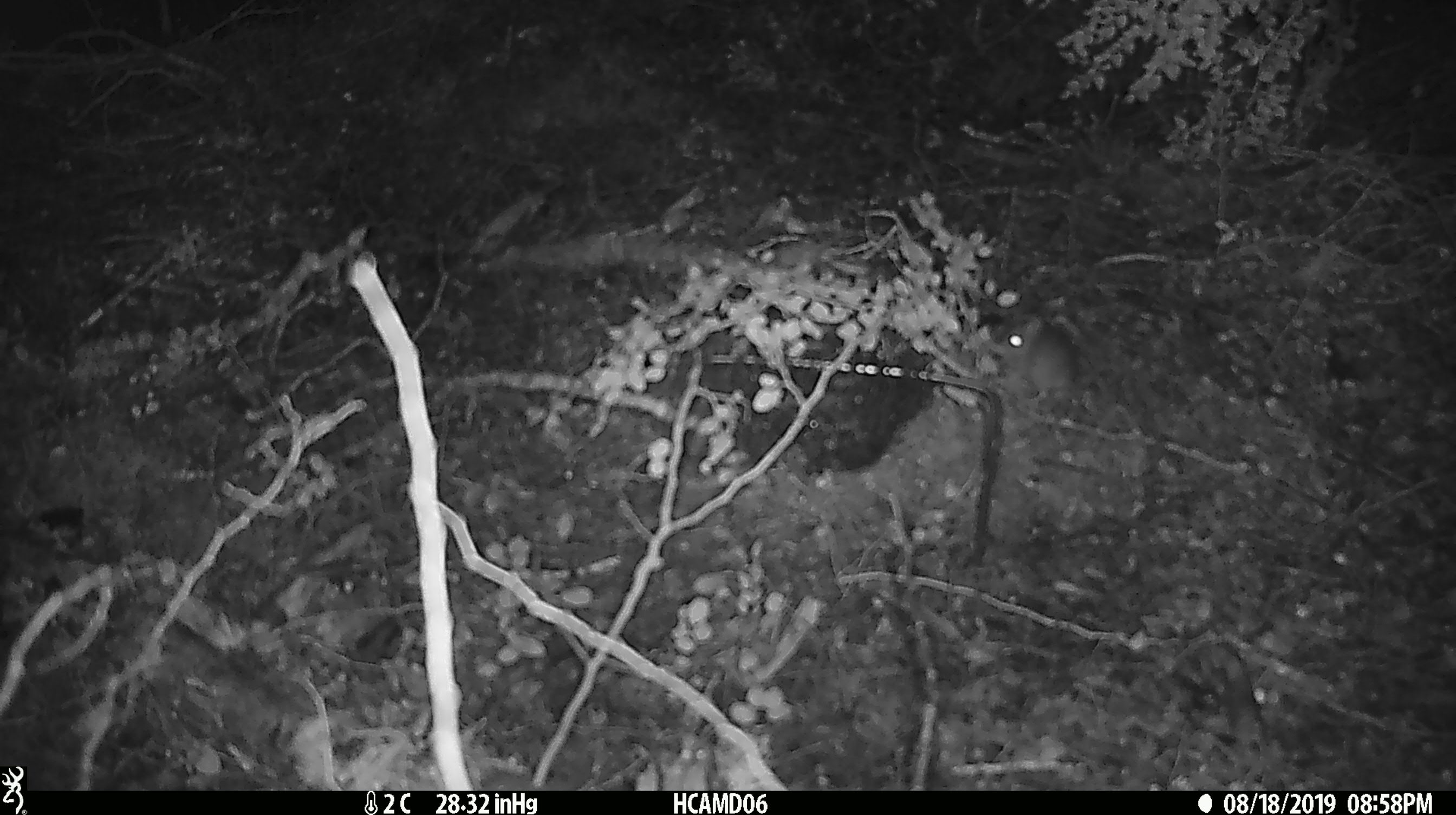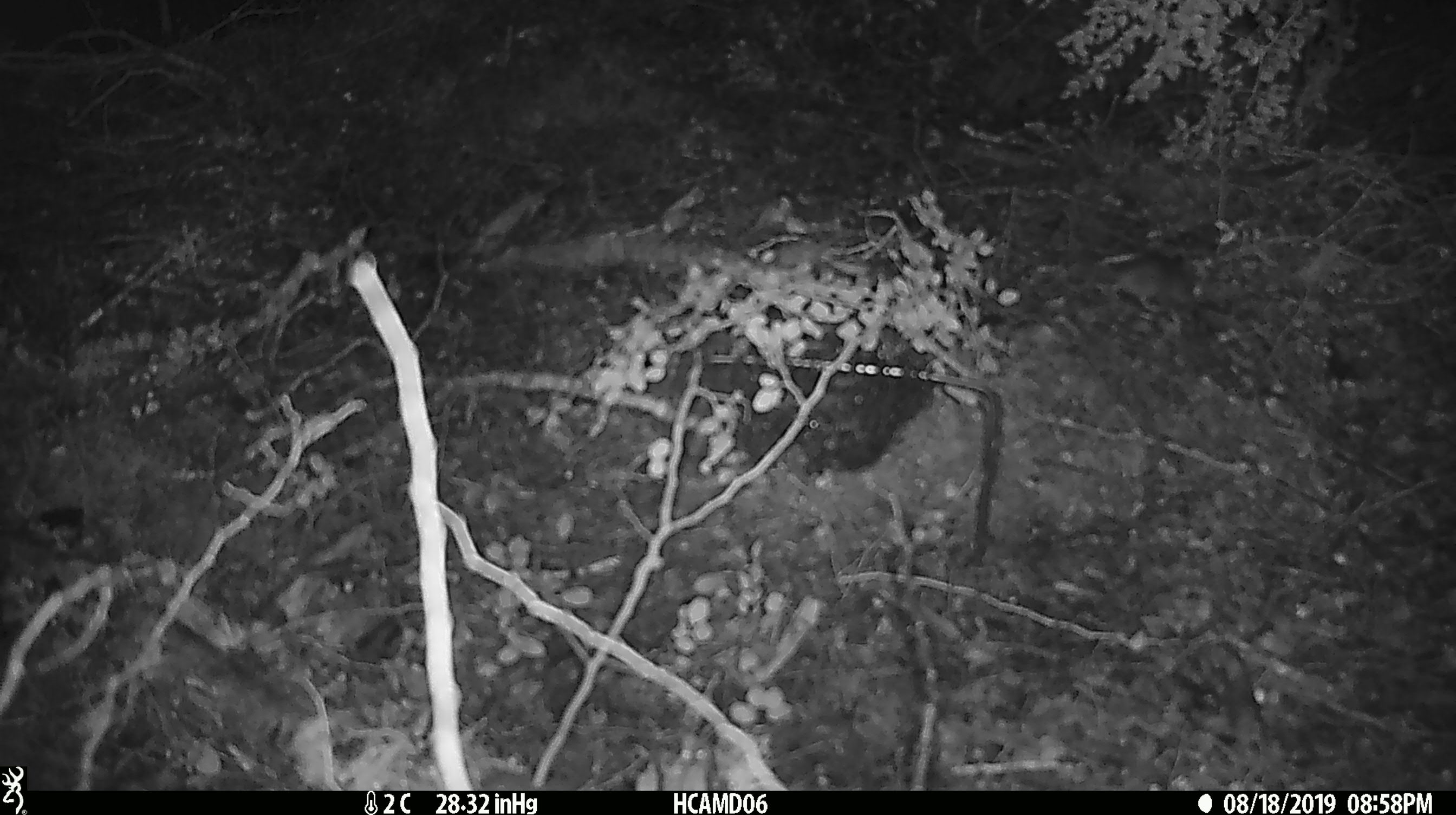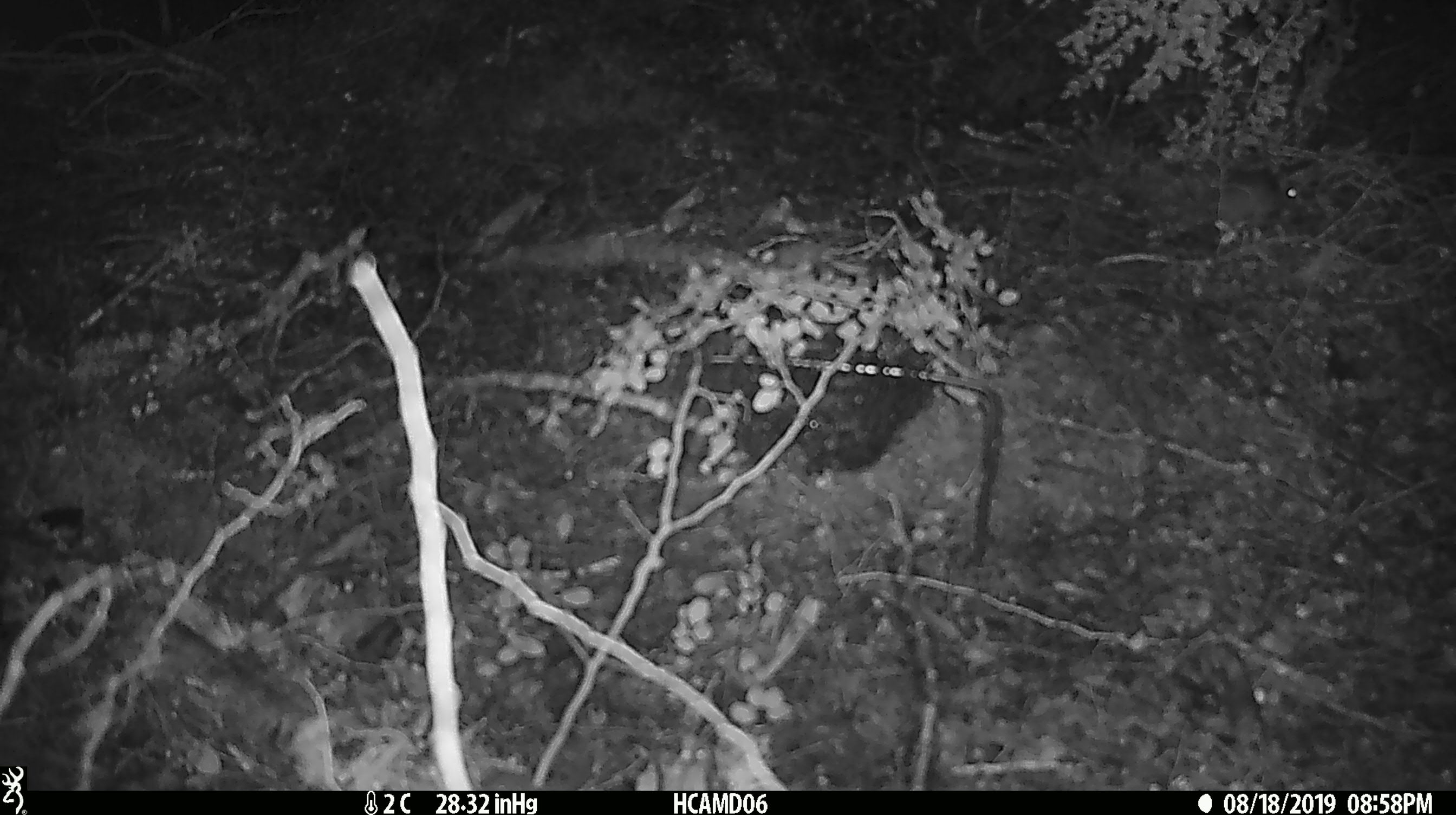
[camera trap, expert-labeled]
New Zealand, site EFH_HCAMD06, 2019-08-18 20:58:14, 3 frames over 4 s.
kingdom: Animalia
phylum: Chordata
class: Mammalia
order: Rodentia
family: Muridae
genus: Mus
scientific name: Mus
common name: mouse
Mouse (Mus).